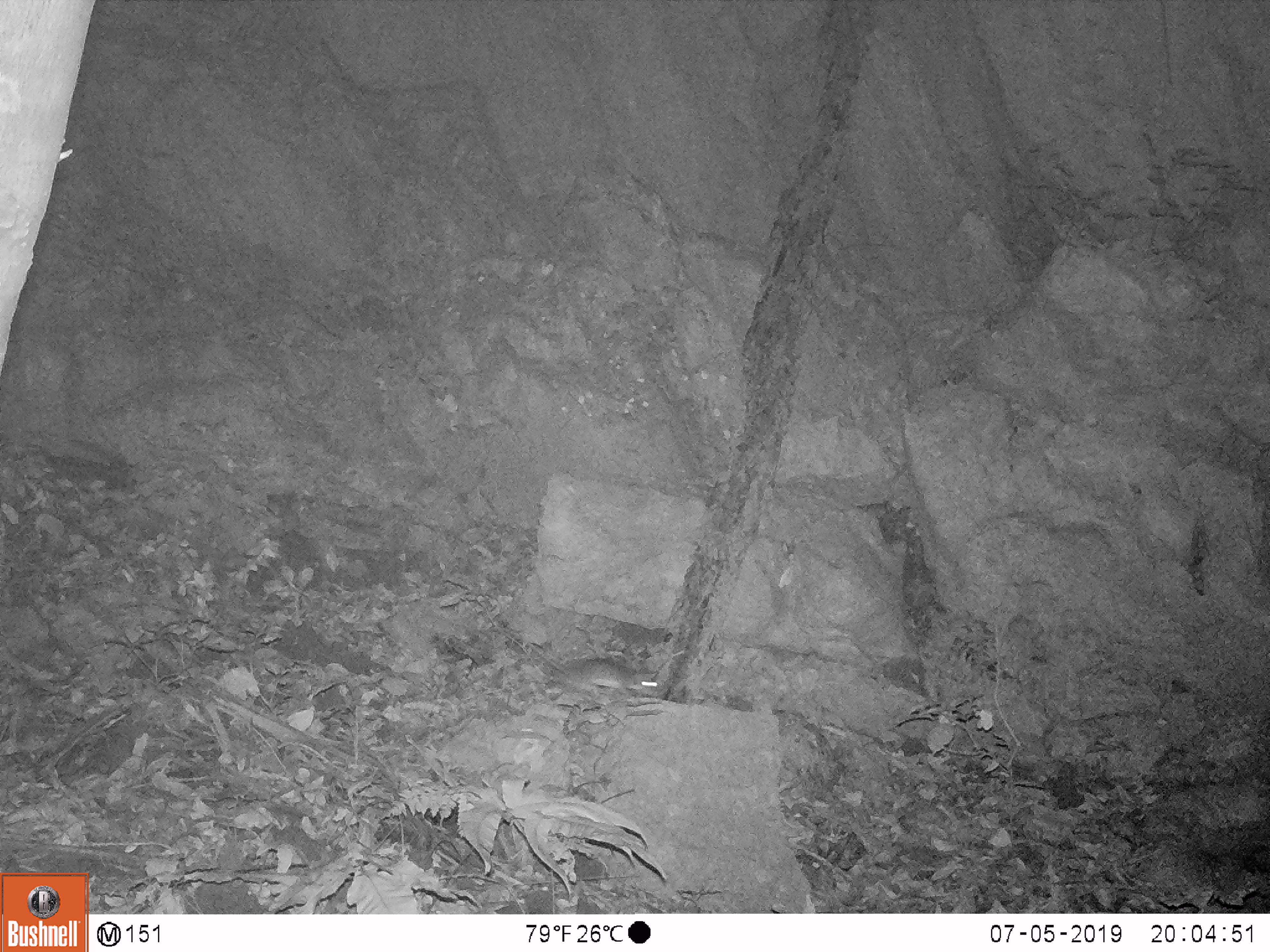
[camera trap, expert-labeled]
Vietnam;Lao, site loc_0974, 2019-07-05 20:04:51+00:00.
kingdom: Animalia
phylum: Chordata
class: Mammalia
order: Rodentia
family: Muridae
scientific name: Muridae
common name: old-world mice and rats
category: unidentified murid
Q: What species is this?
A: Unidentified murid (old-world mice and rats) (Muridae).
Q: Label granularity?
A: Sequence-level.